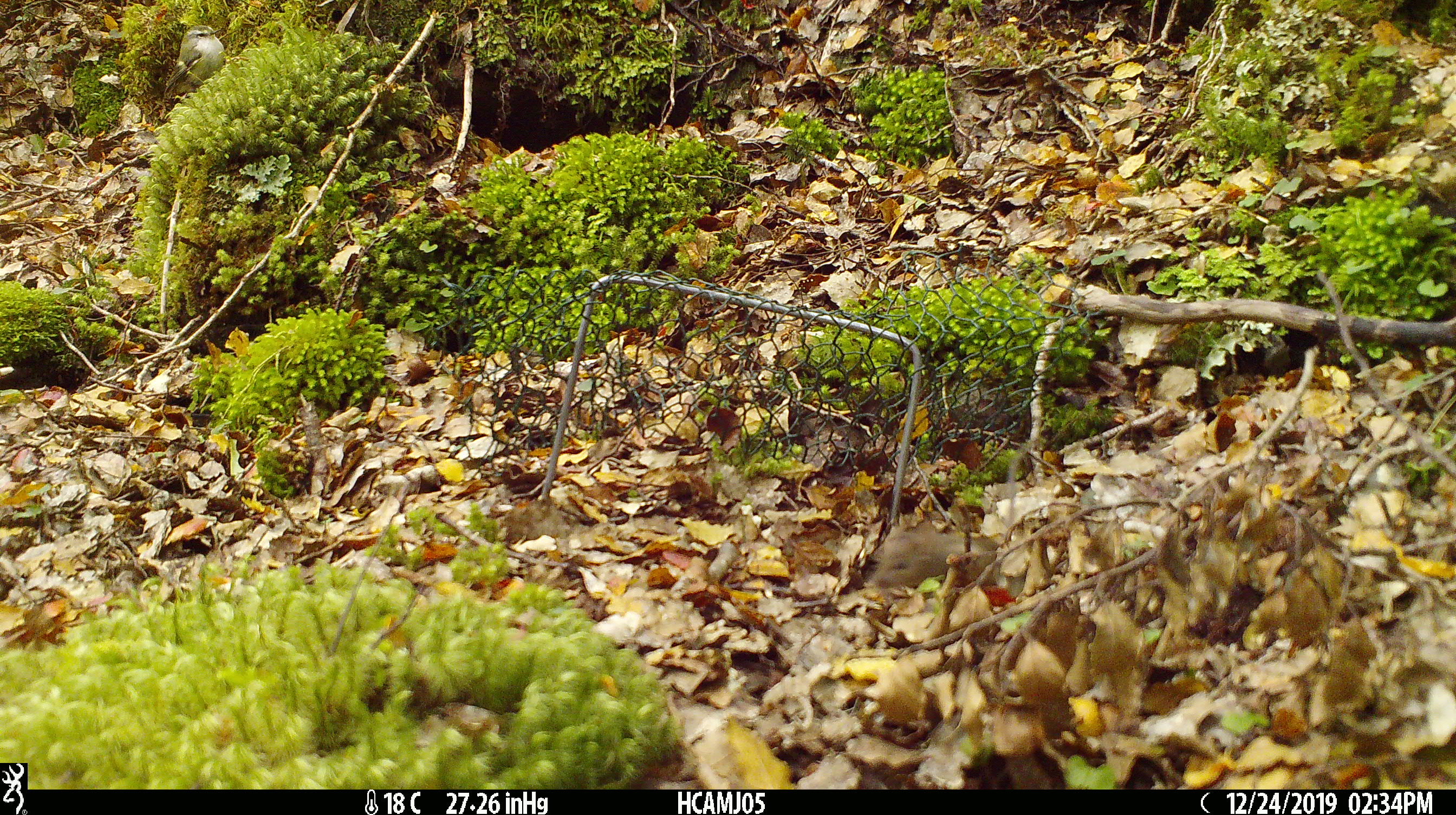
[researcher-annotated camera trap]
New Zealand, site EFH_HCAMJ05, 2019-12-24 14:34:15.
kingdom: Animalia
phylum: Chordata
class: Mammalia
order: Rodentia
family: Muridae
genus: Mus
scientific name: Mus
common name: mouse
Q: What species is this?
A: Mouse (Mus).